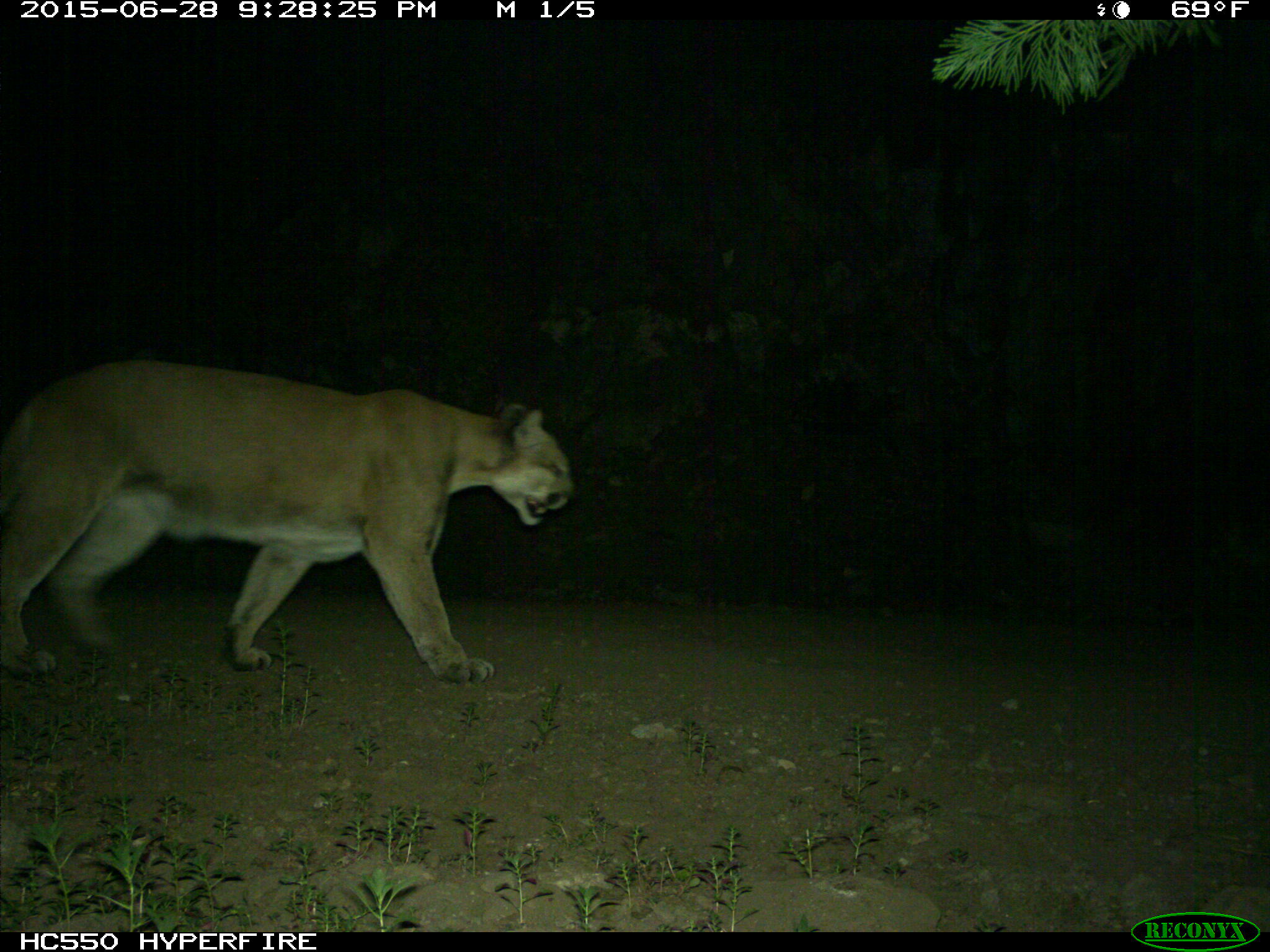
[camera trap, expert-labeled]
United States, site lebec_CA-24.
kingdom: Animalia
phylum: Chordata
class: Mammalia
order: Carnivora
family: Felidae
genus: Puma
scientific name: Puma concolor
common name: mountain lion